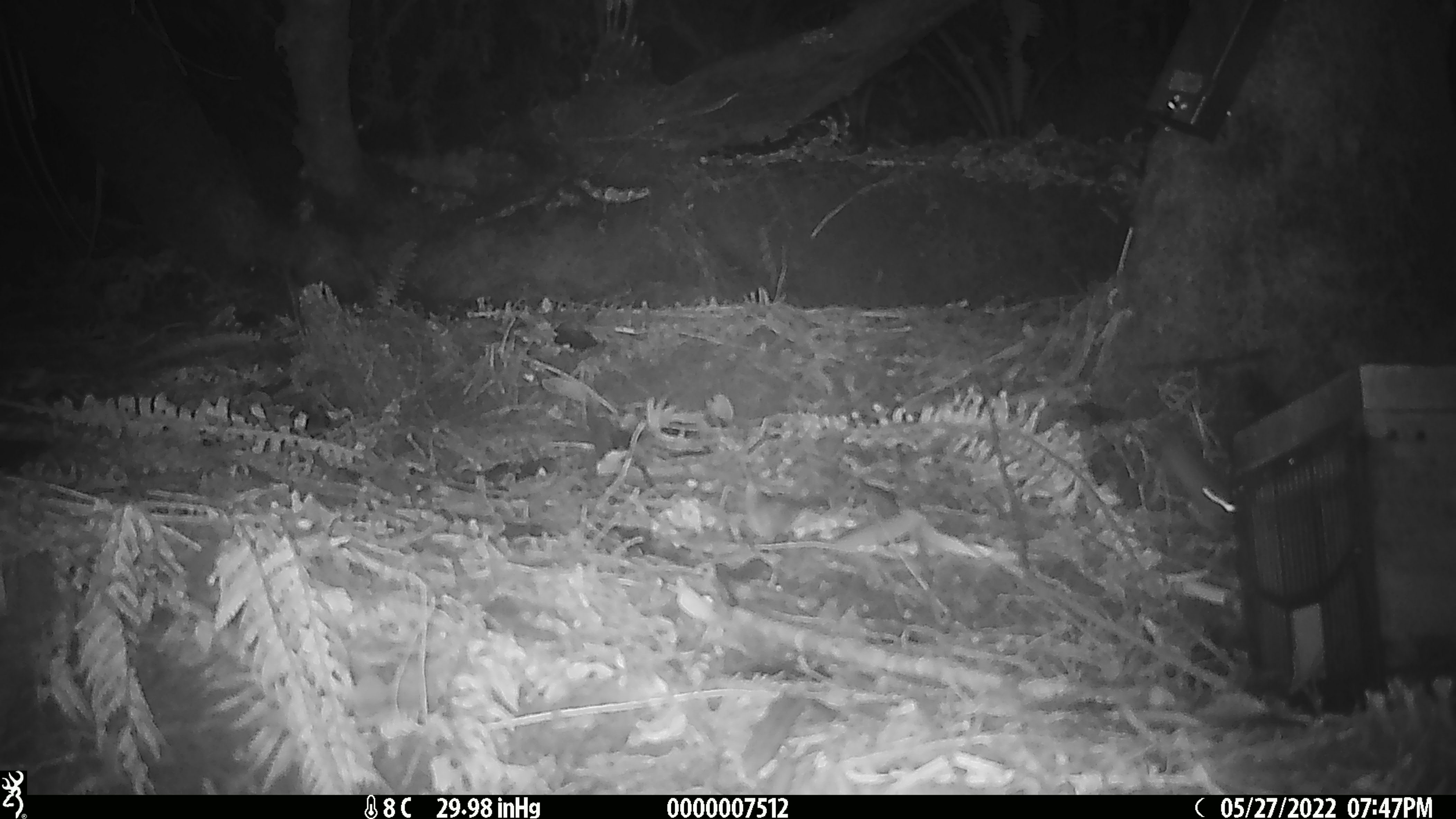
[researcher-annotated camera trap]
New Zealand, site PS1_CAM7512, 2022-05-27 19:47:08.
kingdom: Animalia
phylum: Chordata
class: Mammalia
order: Rodentia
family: Muridae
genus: Mus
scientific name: Mus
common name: mouse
Mouse (Mus).